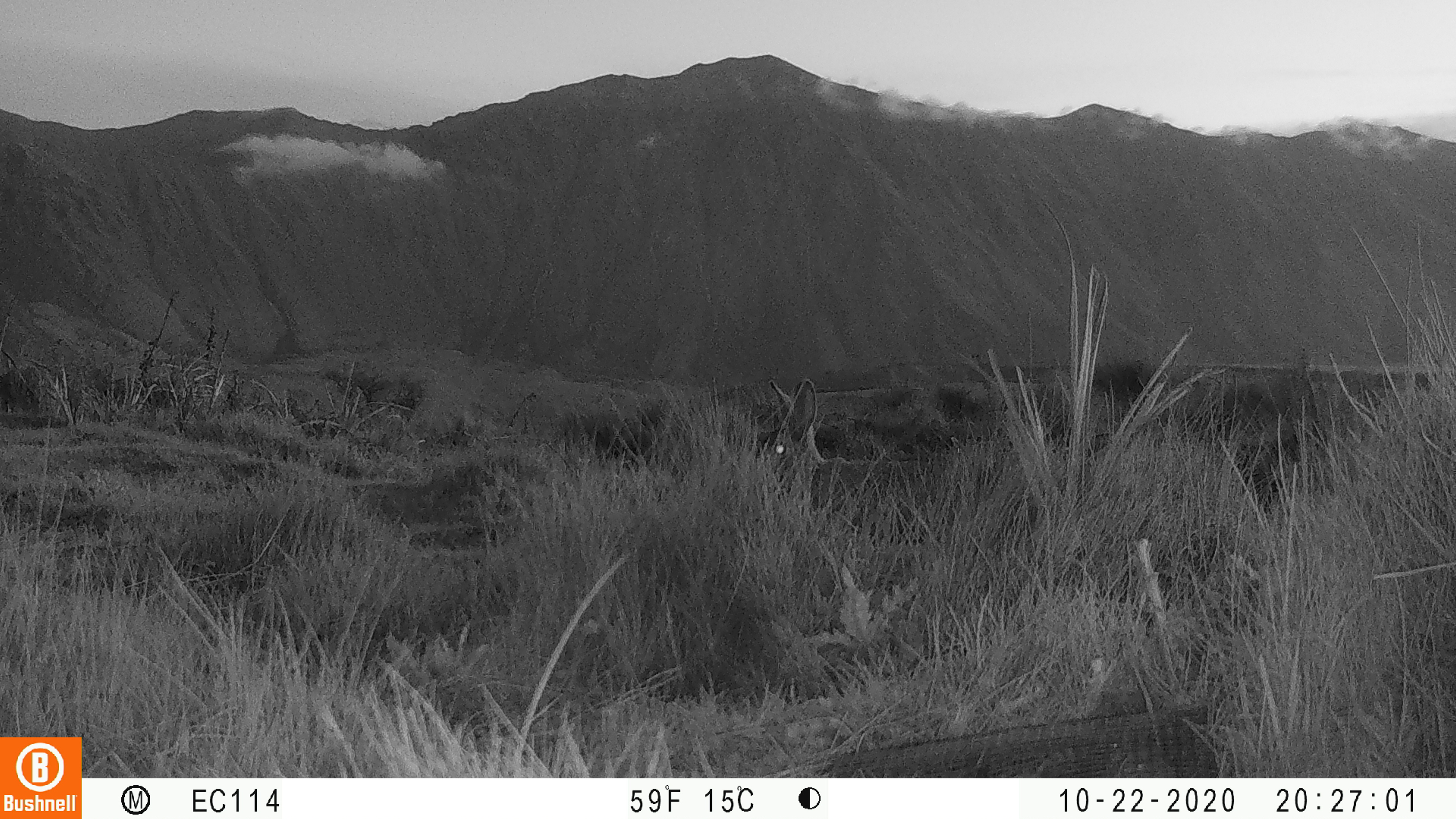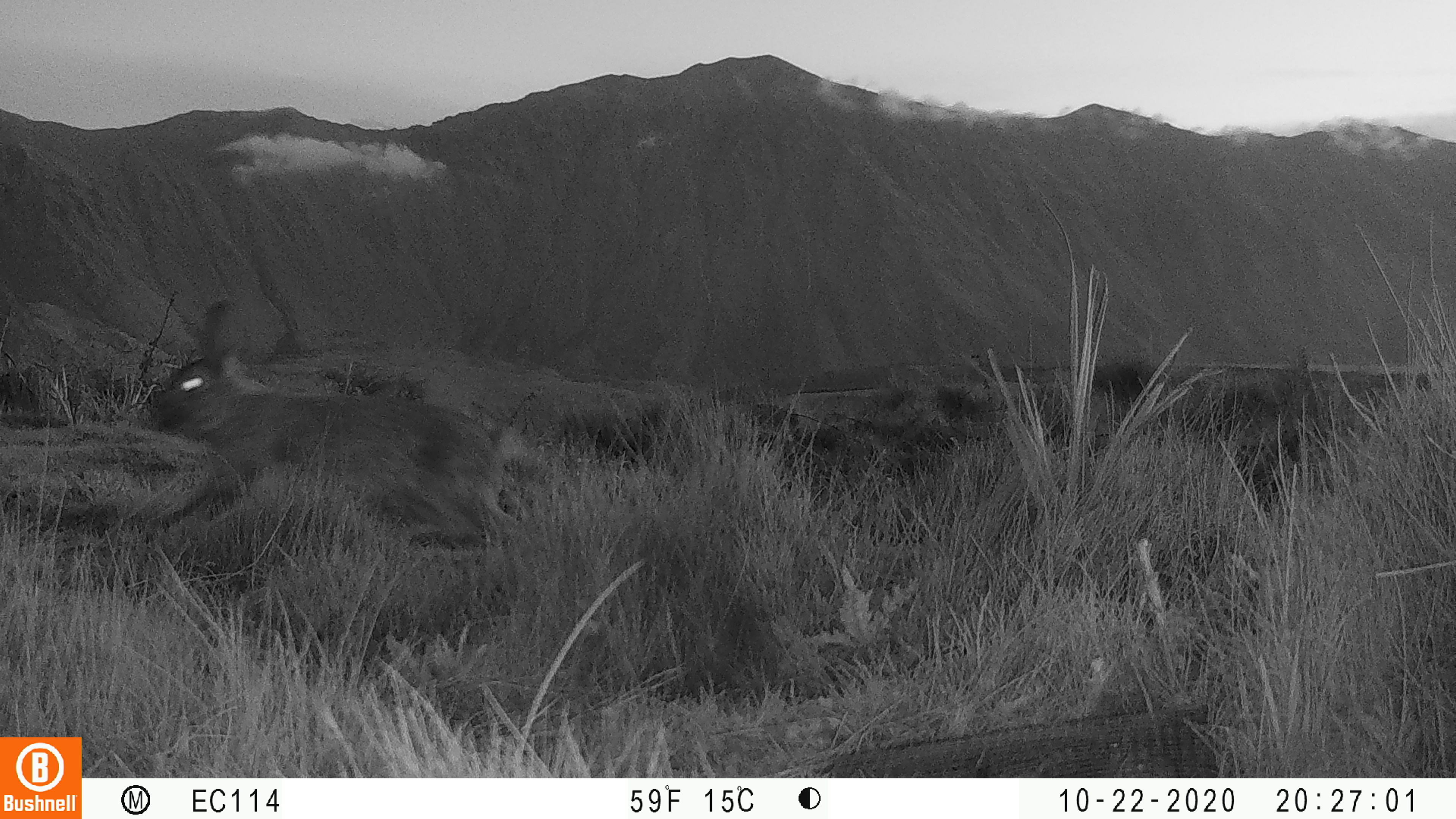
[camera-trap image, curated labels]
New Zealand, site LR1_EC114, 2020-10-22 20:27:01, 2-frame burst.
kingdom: Animalia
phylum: Chordata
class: Mammalia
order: Lagomorpha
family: Leporidae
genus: Oryctolagus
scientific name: Oryctolagus cuniculus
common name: european rabbit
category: rabbit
Rabbit (european rabbit) (Oryctolagus cuniculus).